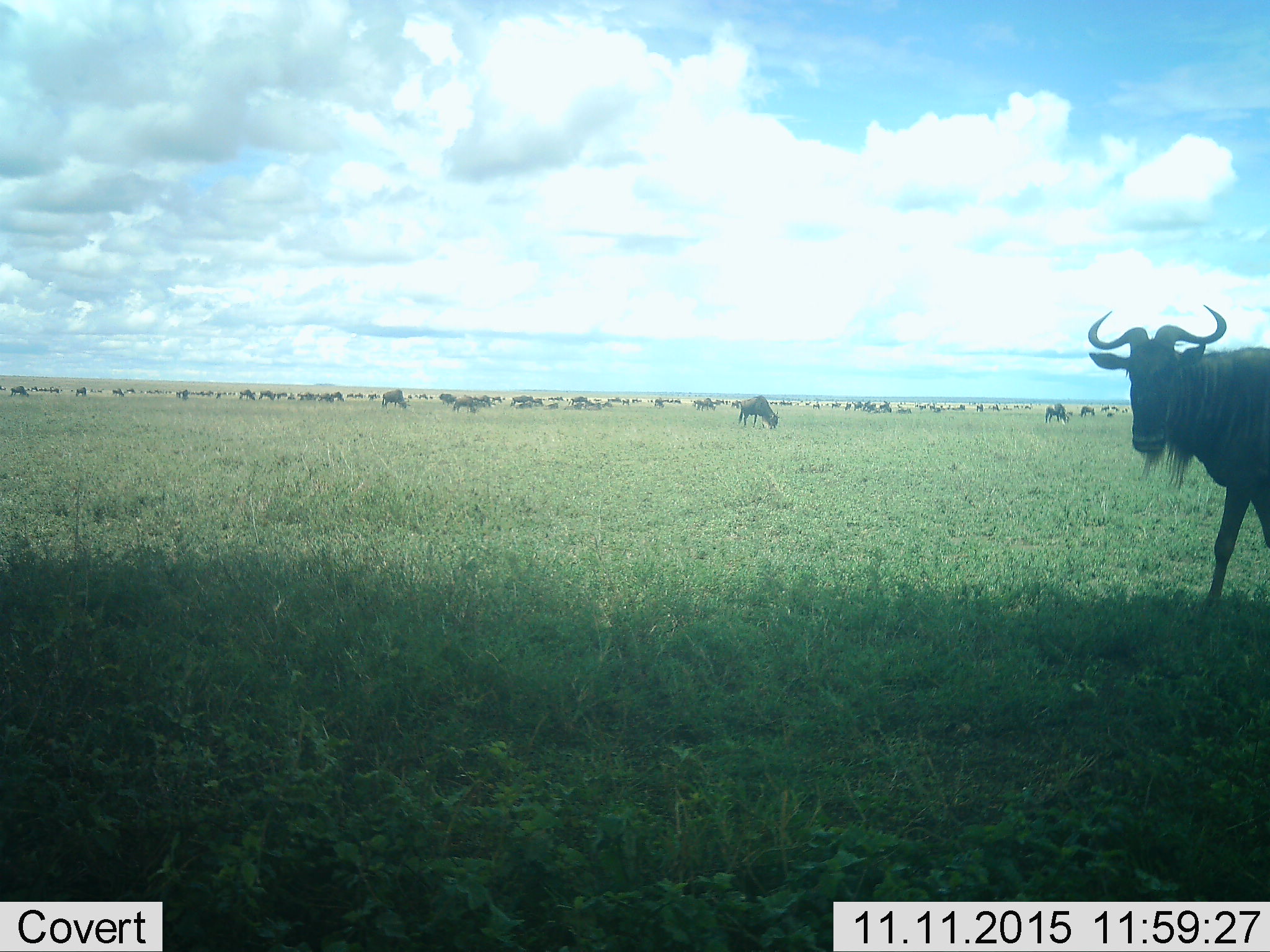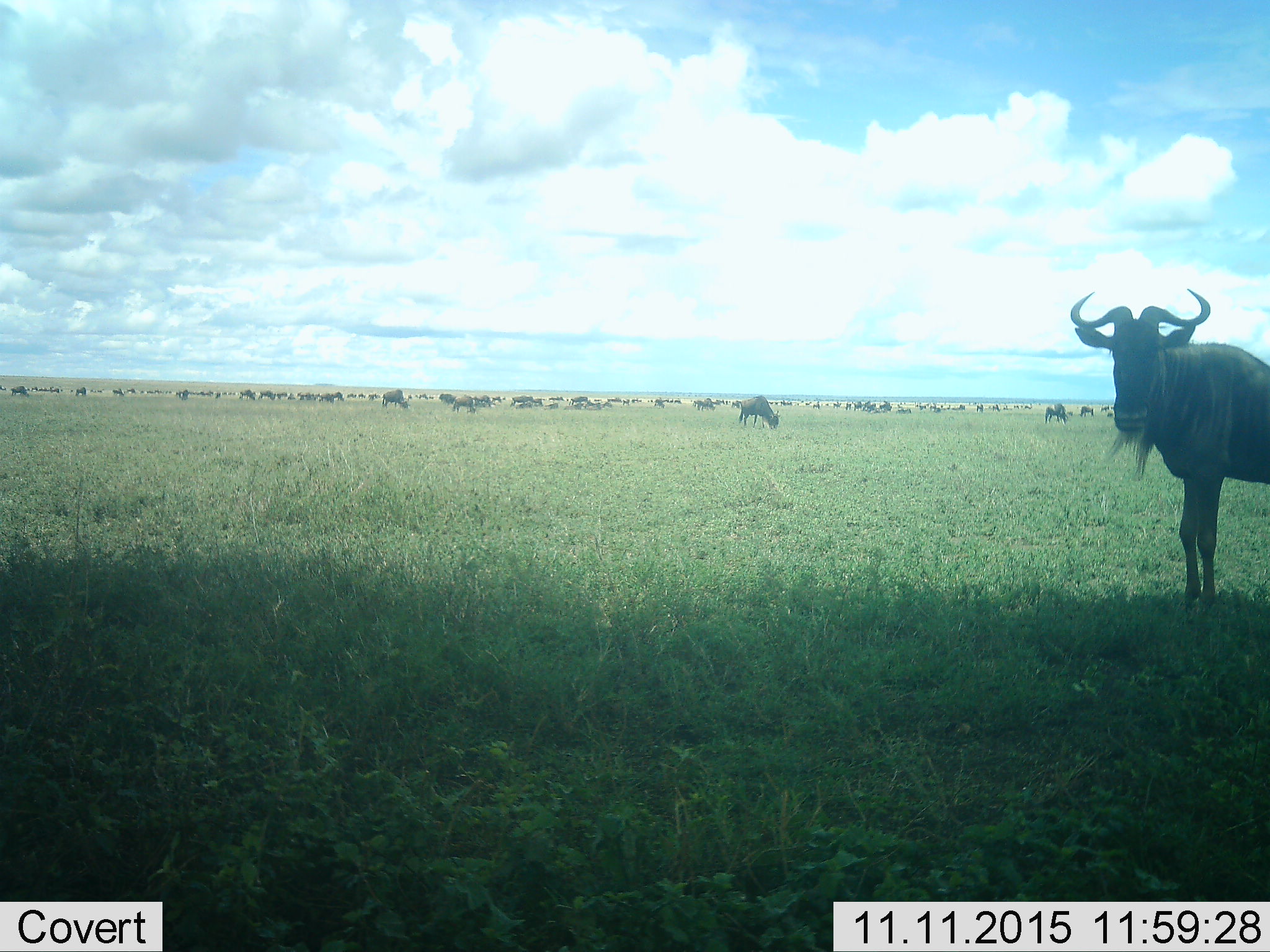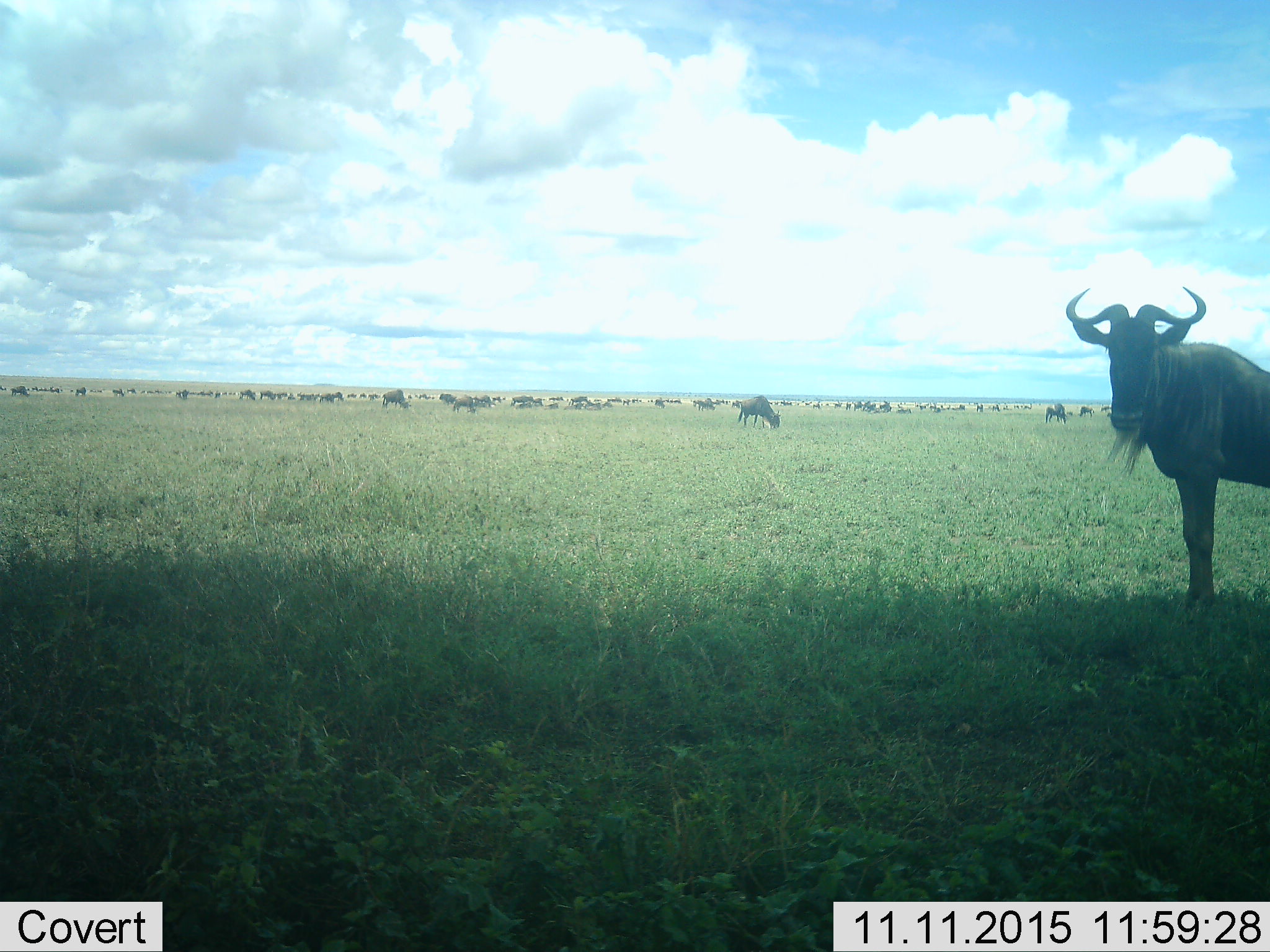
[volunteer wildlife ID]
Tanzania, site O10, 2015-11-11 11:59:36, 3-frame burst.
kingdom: Animalia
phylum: Chordata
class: Mammalia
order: Artiodactyla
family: Bovidae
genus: Connochaetes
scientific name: Connochaetes taurinus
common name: blue wildebeest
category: wildebeest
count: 51+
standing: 90%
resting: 20%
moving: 60%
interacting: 10%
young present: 20%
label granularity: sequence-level